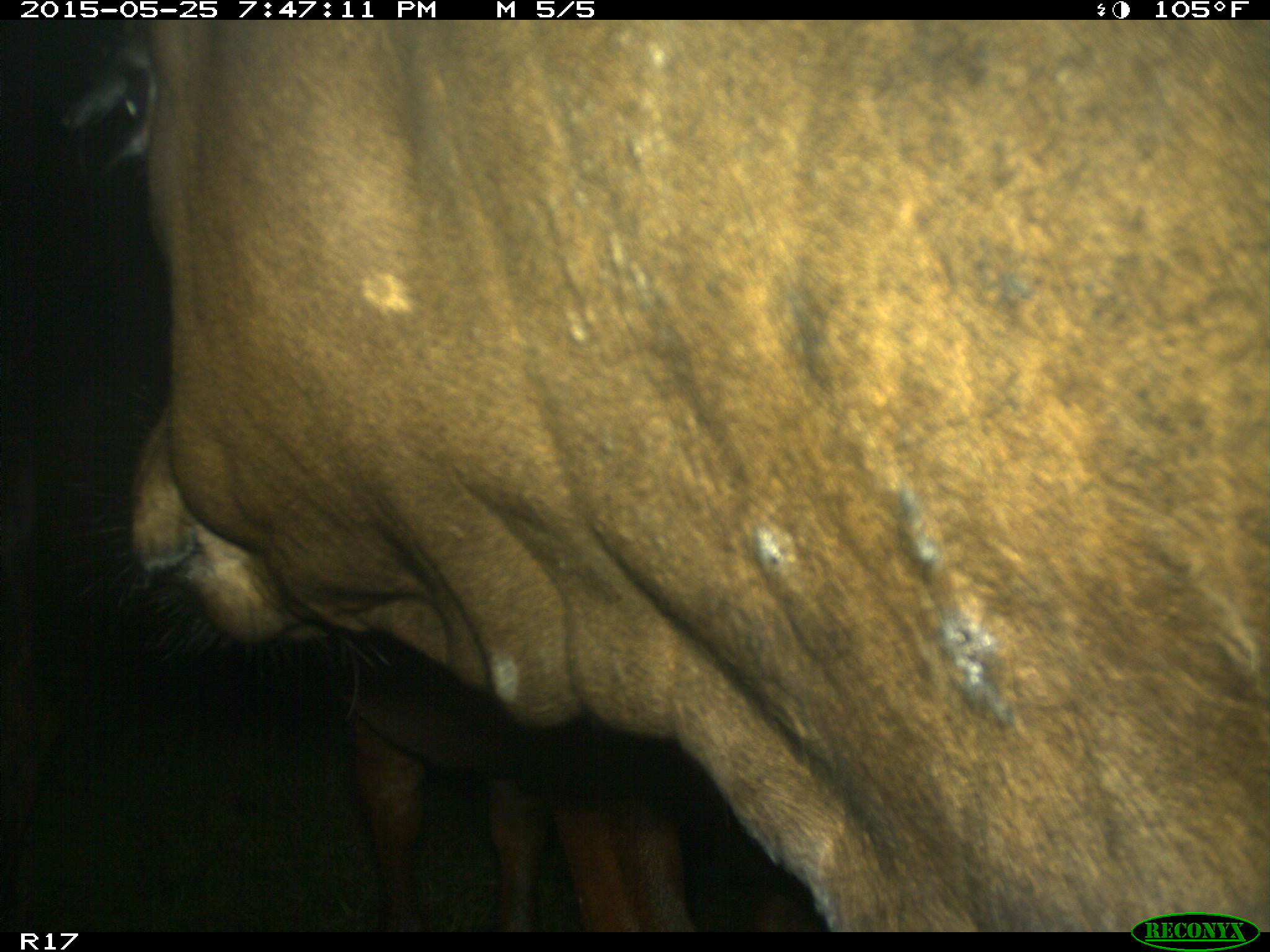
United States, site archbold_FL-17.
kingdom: Animalia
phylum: Chordata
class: Mammalia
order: Artiodactyla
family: Bovidae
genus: Bos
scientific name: Bos taurus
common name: domestic cow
Bos taurus (domestic cow).